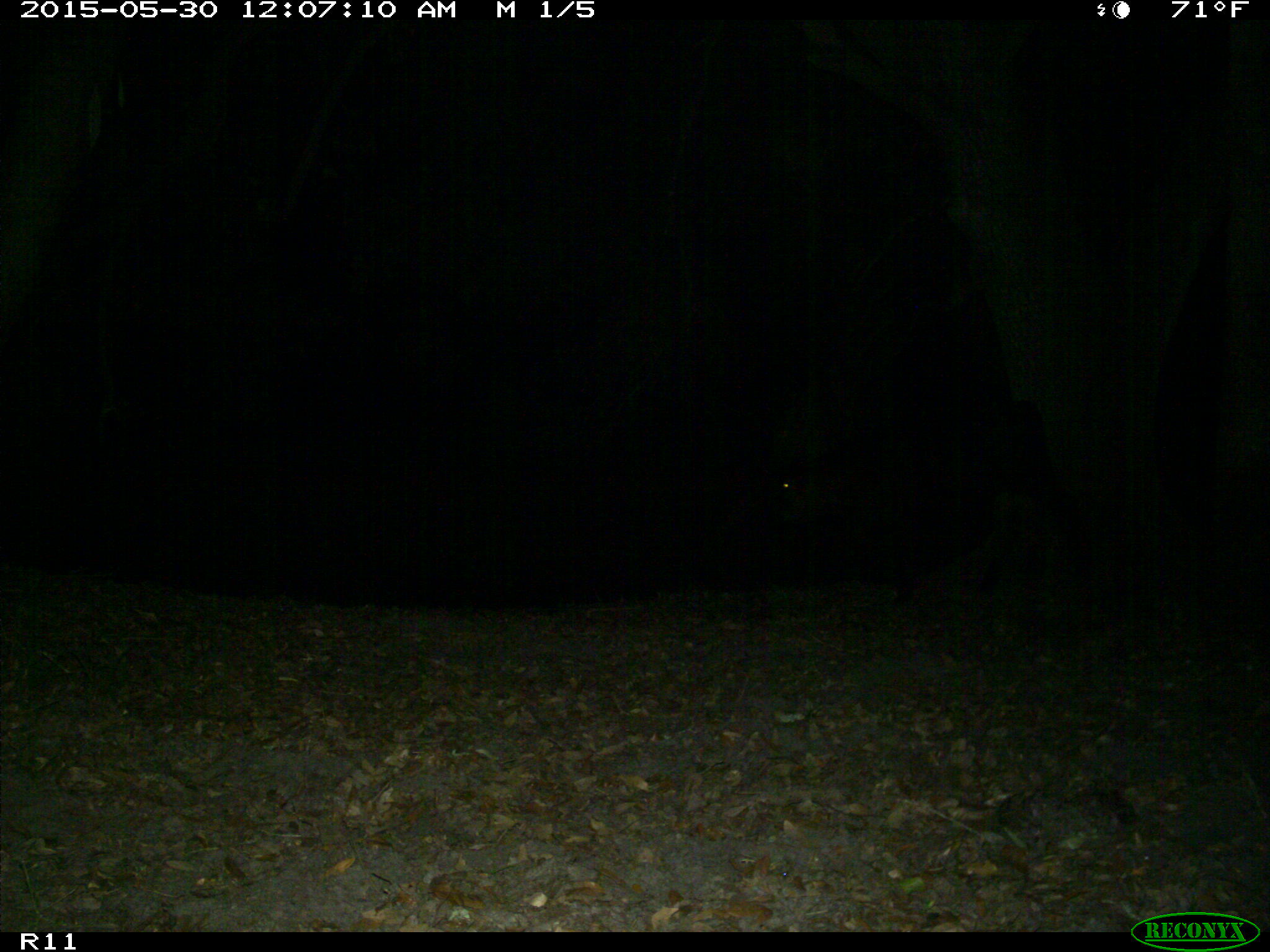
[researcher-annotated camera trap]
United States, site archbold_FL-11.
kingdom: Animalia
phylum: Chordata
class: Mammalia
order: Artiodactyla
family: Bovidae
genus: Bos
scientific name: Bos taurus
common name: domestic cow